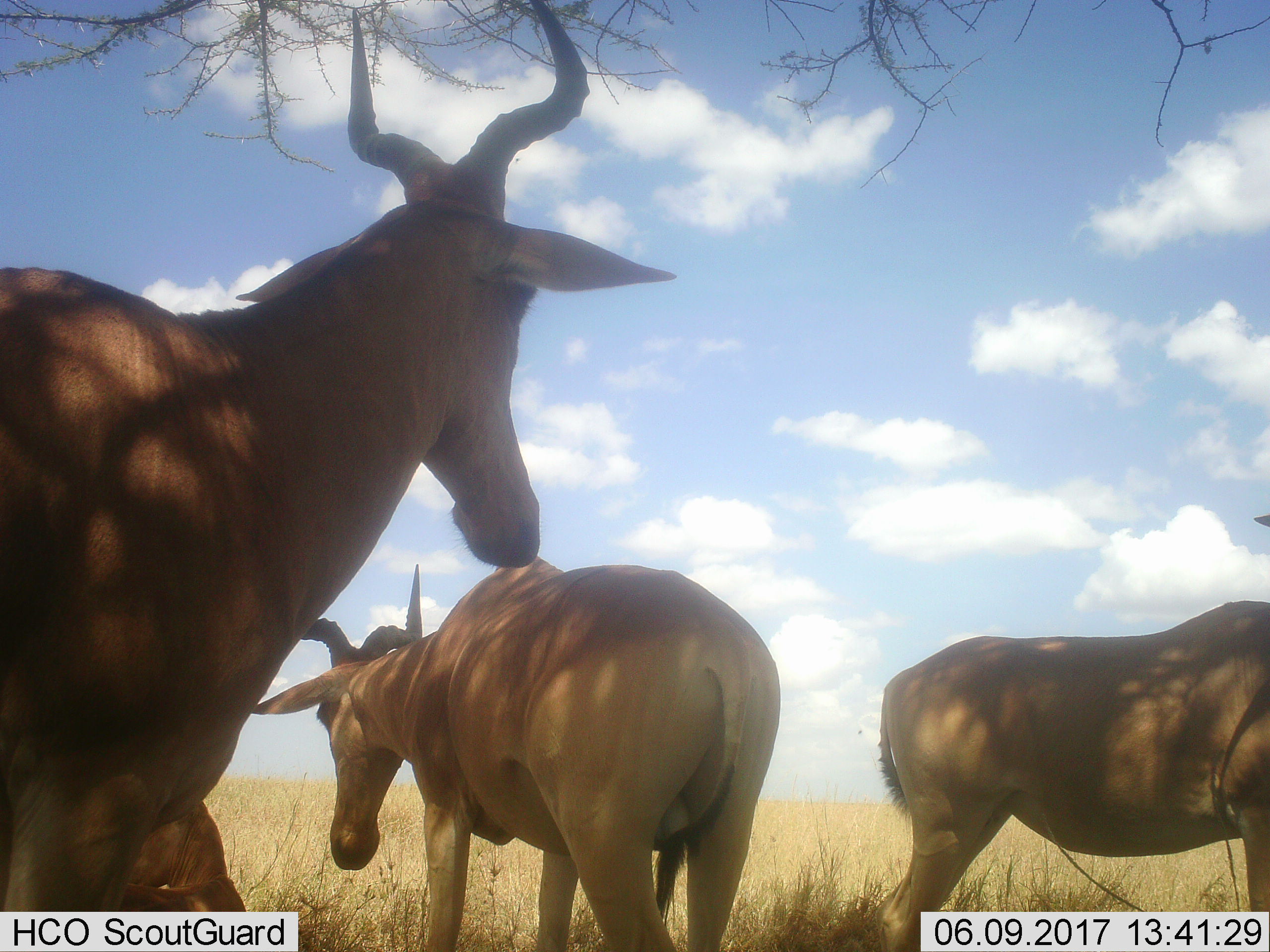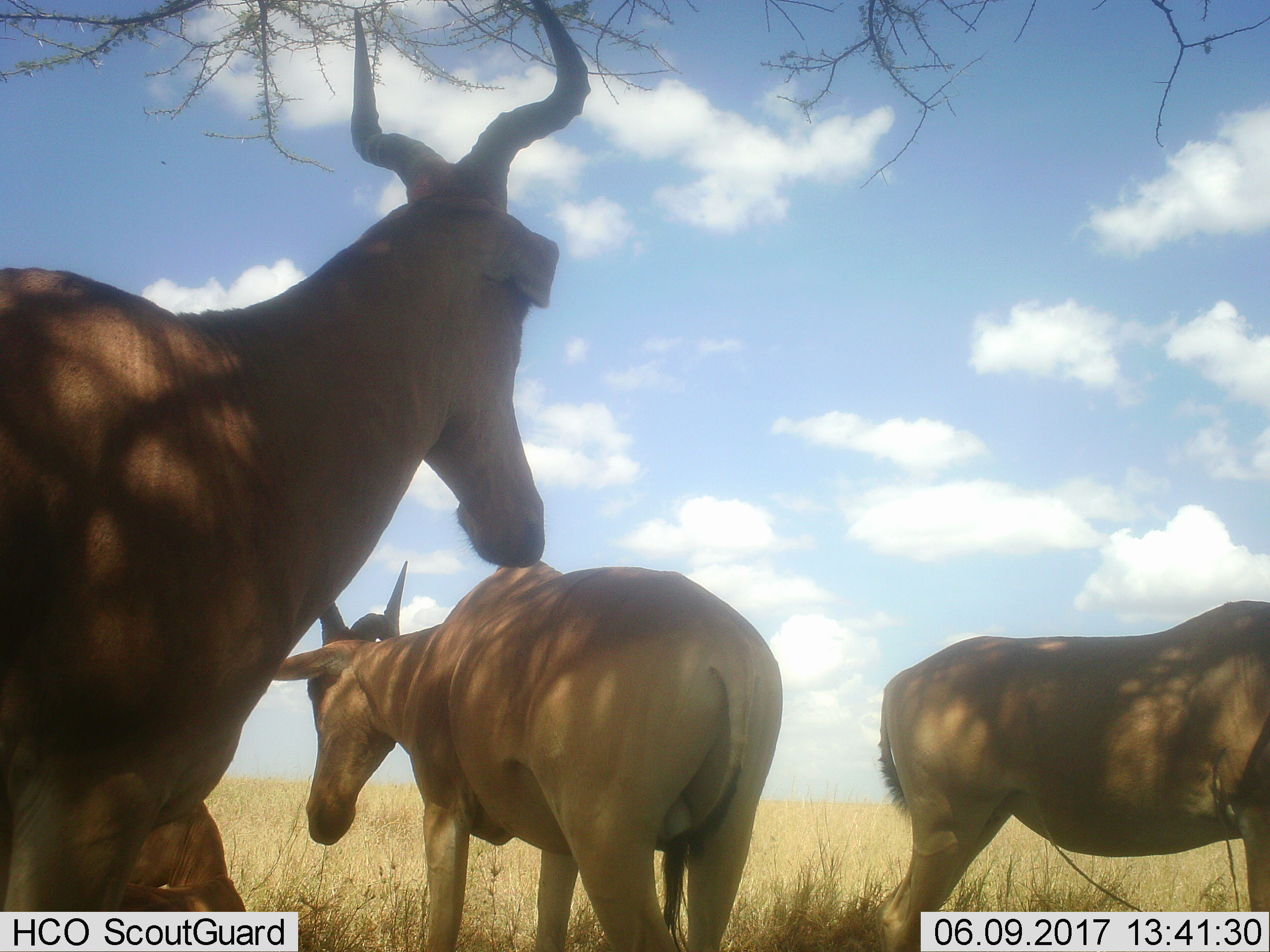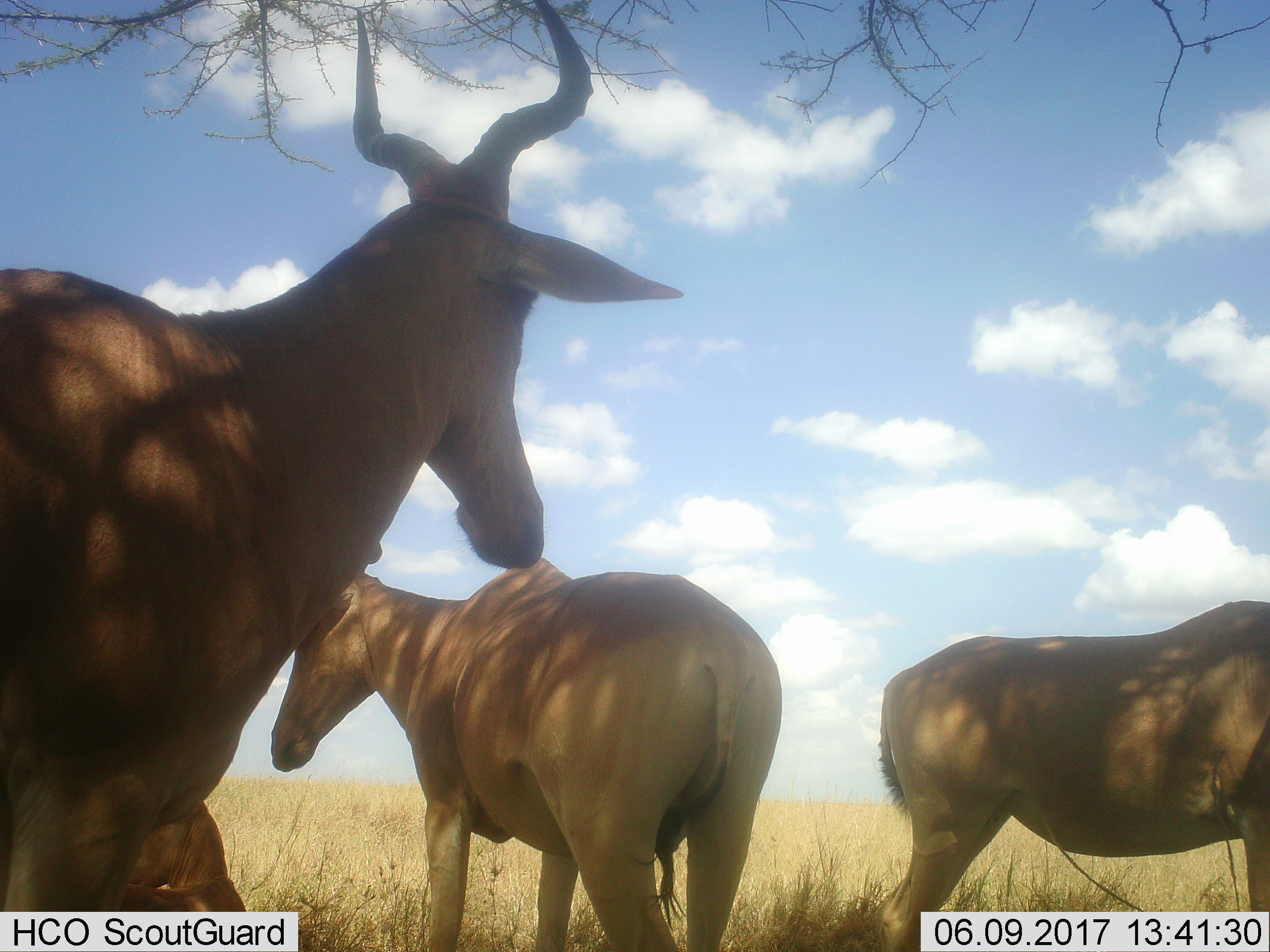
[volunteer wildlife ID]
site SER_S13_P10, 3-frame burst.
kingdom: Animalia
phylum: Chordata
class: Mammalia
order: Artiodactyla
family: Bovidae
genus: Alcelaphus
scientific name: Alcelaphus buselaphus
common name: hartebeest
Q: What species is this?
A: Hartebeest (Alcelaphus buselaphus).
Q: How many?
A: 3.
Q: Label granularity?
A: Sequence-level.